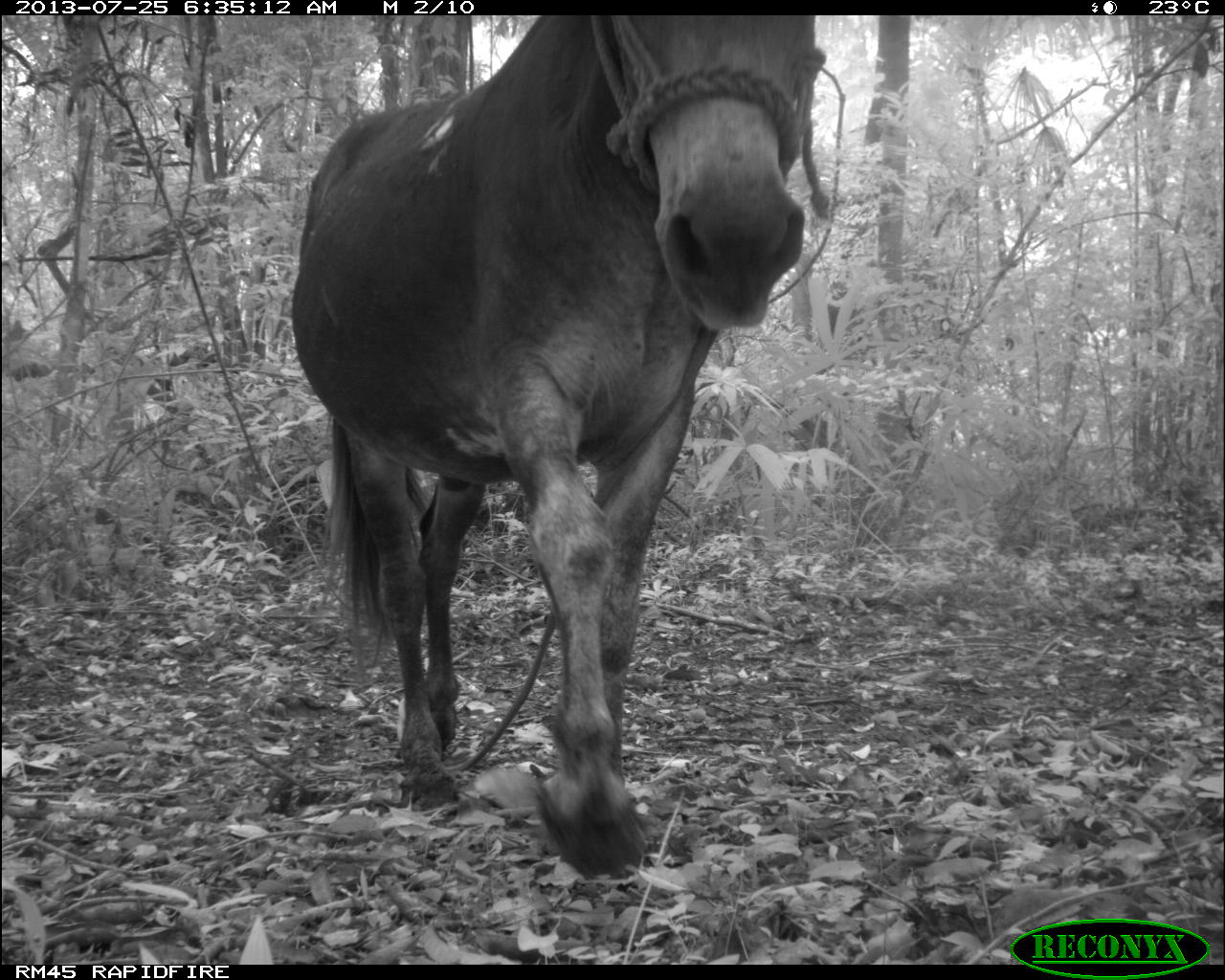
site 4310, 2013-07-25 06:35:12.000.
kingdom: Animalia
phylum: Chordata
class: Mammalia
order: Perissodactyla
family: Equidae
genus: Equus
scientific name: Equus ferus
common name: wild horse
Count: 1.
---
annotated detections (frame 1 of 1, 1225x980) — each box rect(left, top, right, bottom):
equus ferus: rect(286, 15, 846, 881)